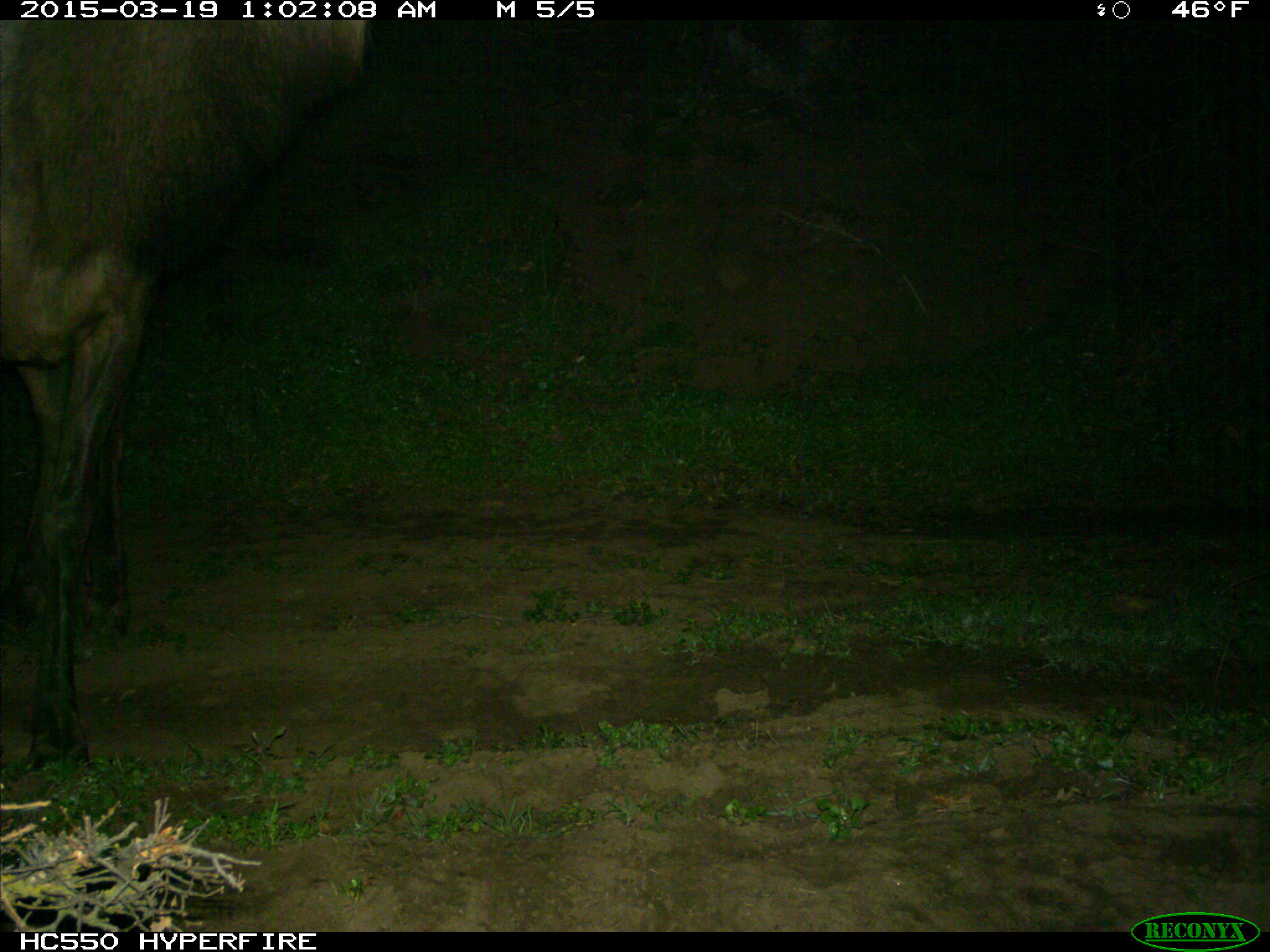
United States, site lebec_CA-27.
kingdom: Animalia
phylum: Chordata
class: Mammalia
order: Artiodactyla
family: Cervidae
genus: Cervus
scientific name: Cervus canadensis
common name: elk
Cervus canadensis (elk).